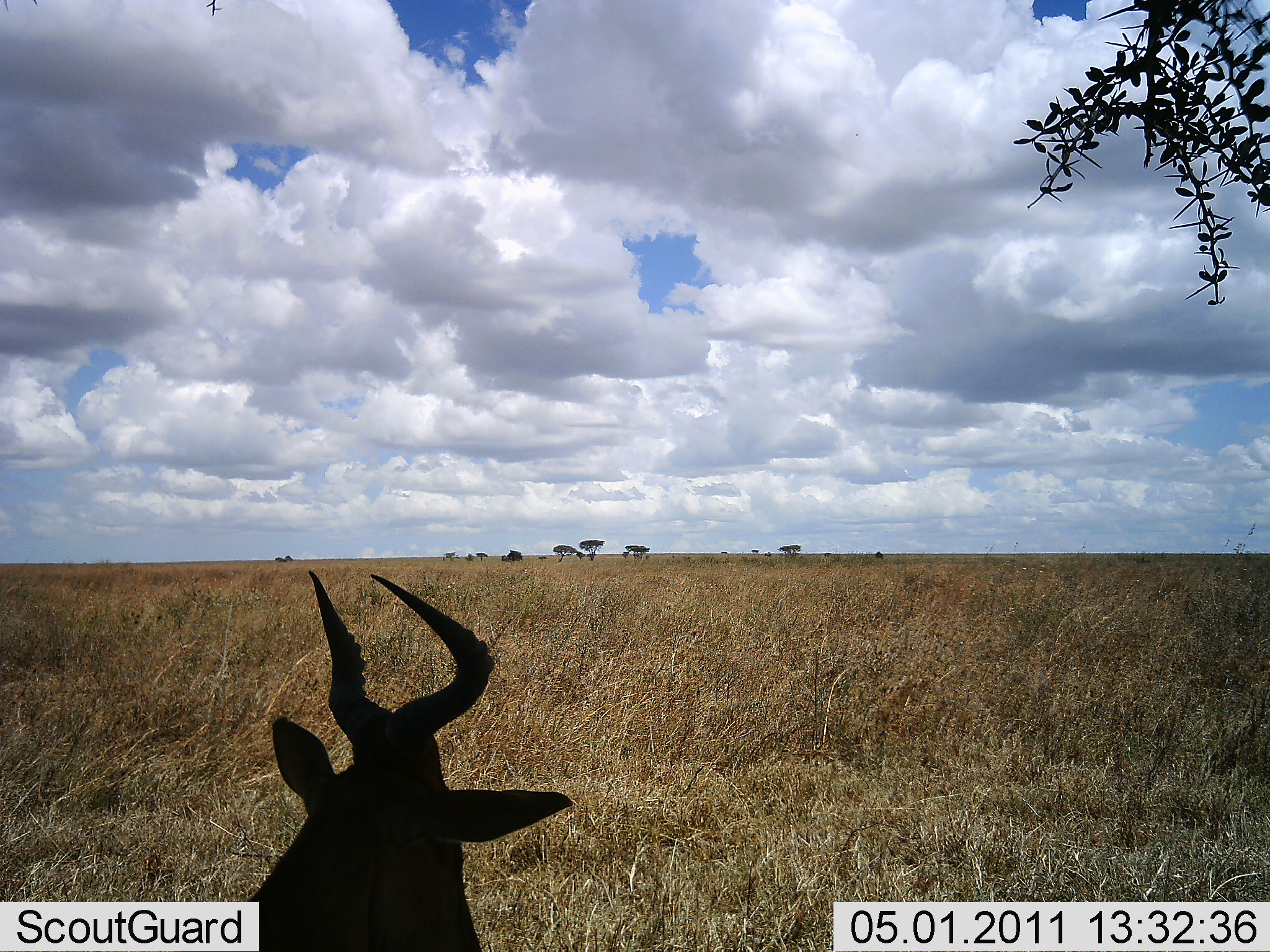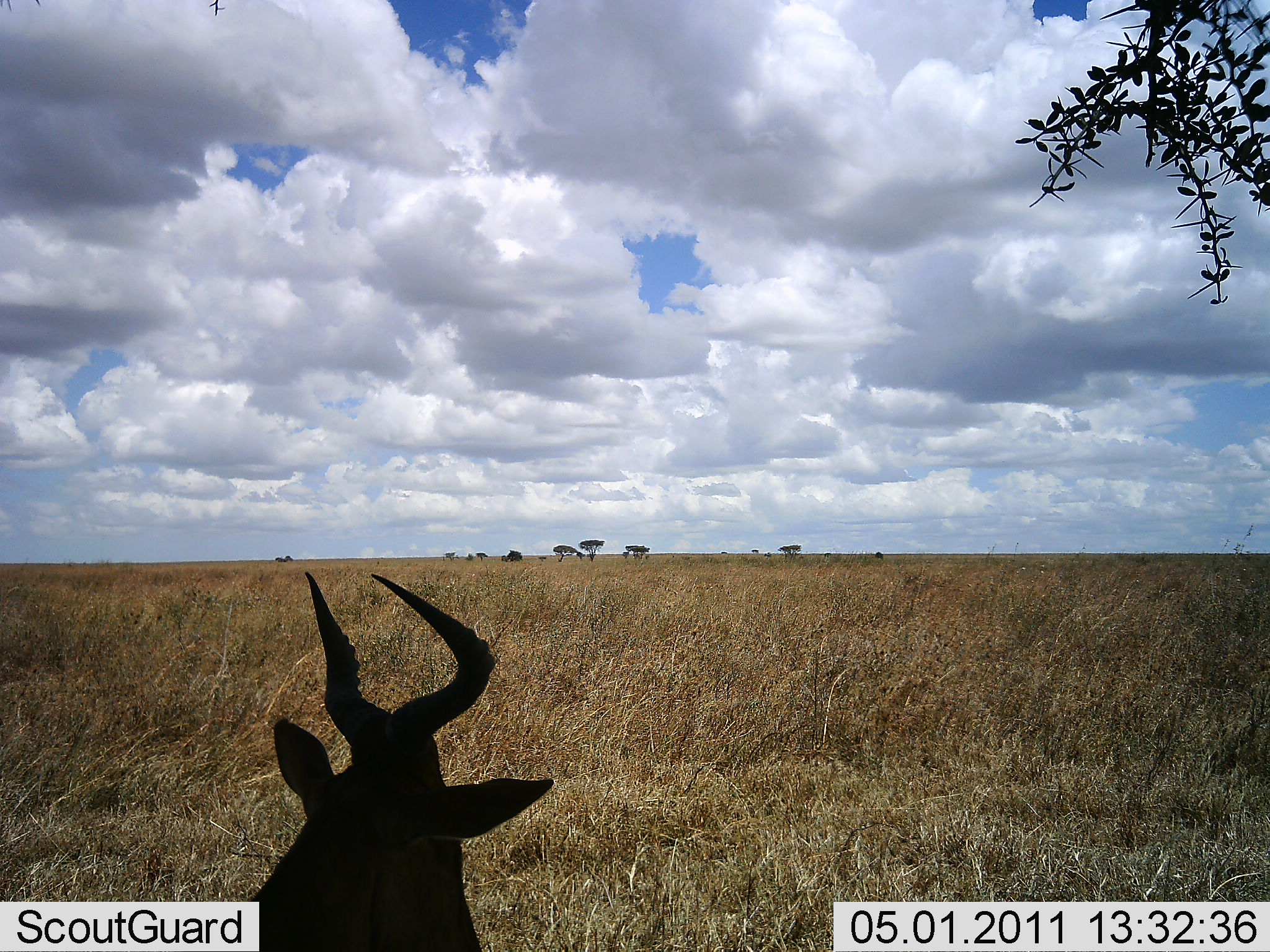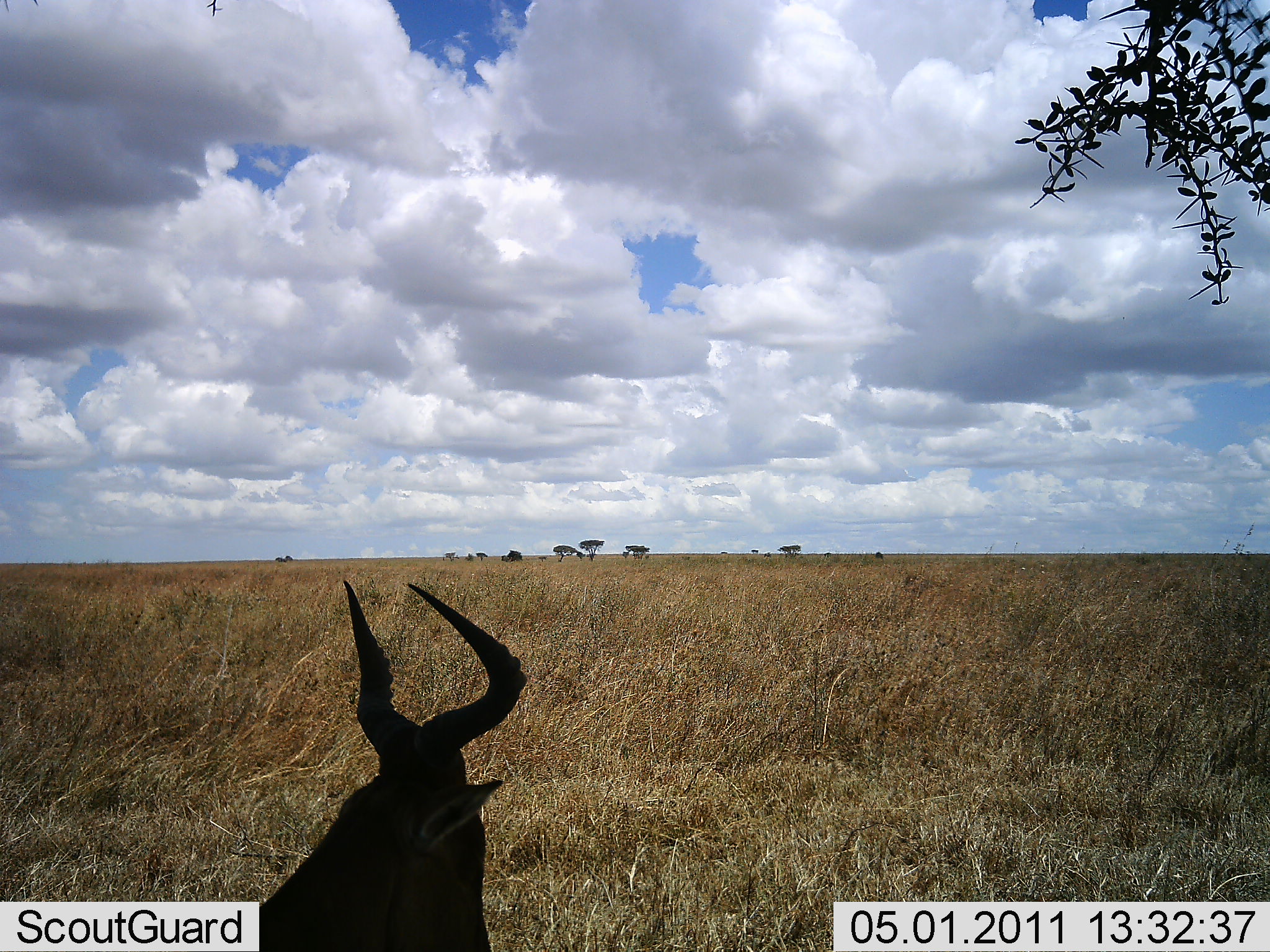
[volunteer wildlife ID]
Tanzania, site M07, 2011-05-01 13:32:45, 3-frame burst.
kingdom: Animalia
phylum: Chordata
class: Mammalia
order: Artiodactyla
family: Bovidae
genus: Alcelaphus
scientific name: Alcelaphus buselaphus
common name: hartebeest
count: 1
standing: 33%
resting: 67%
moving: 0%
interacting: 0%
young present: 0%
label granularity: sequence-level